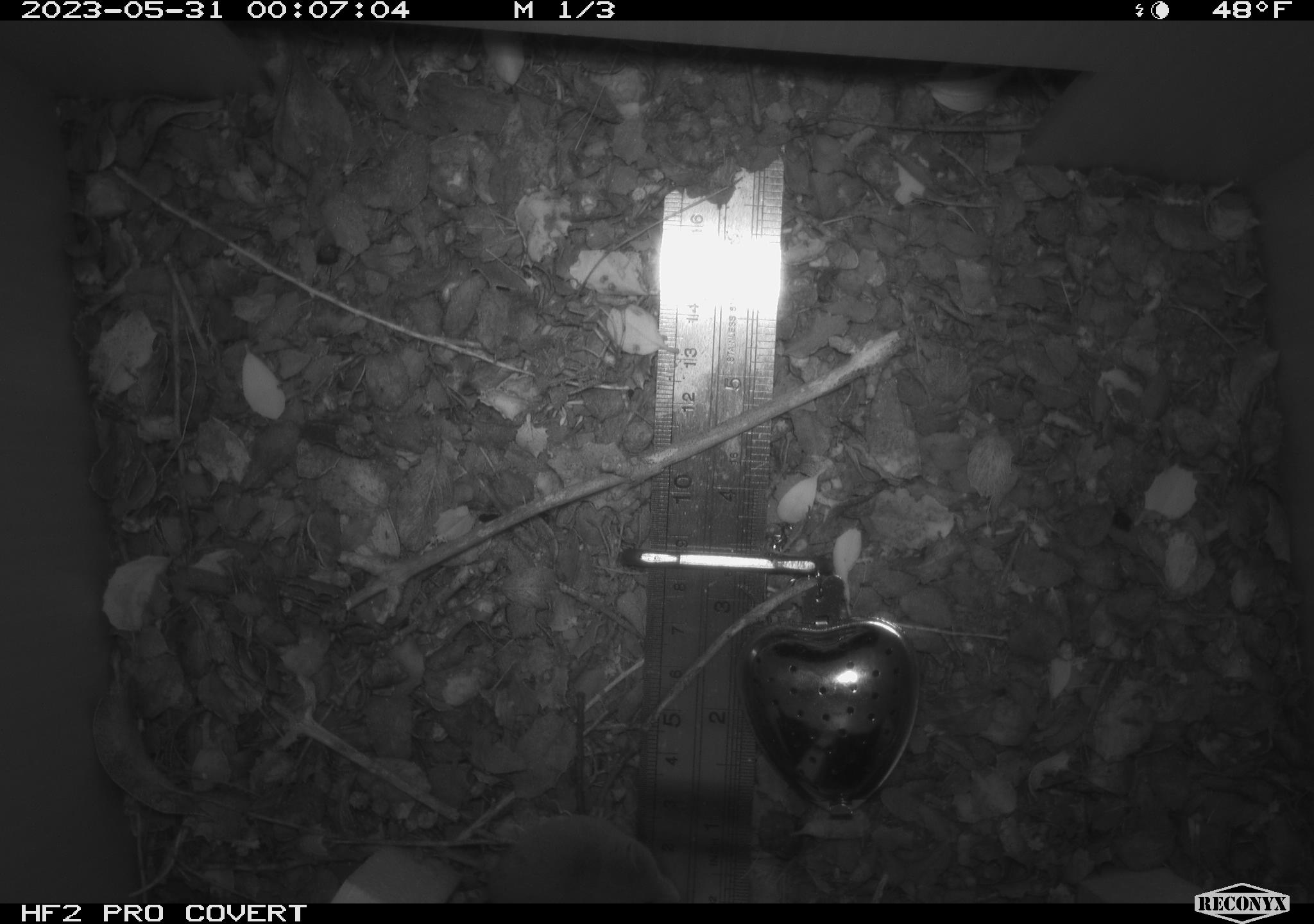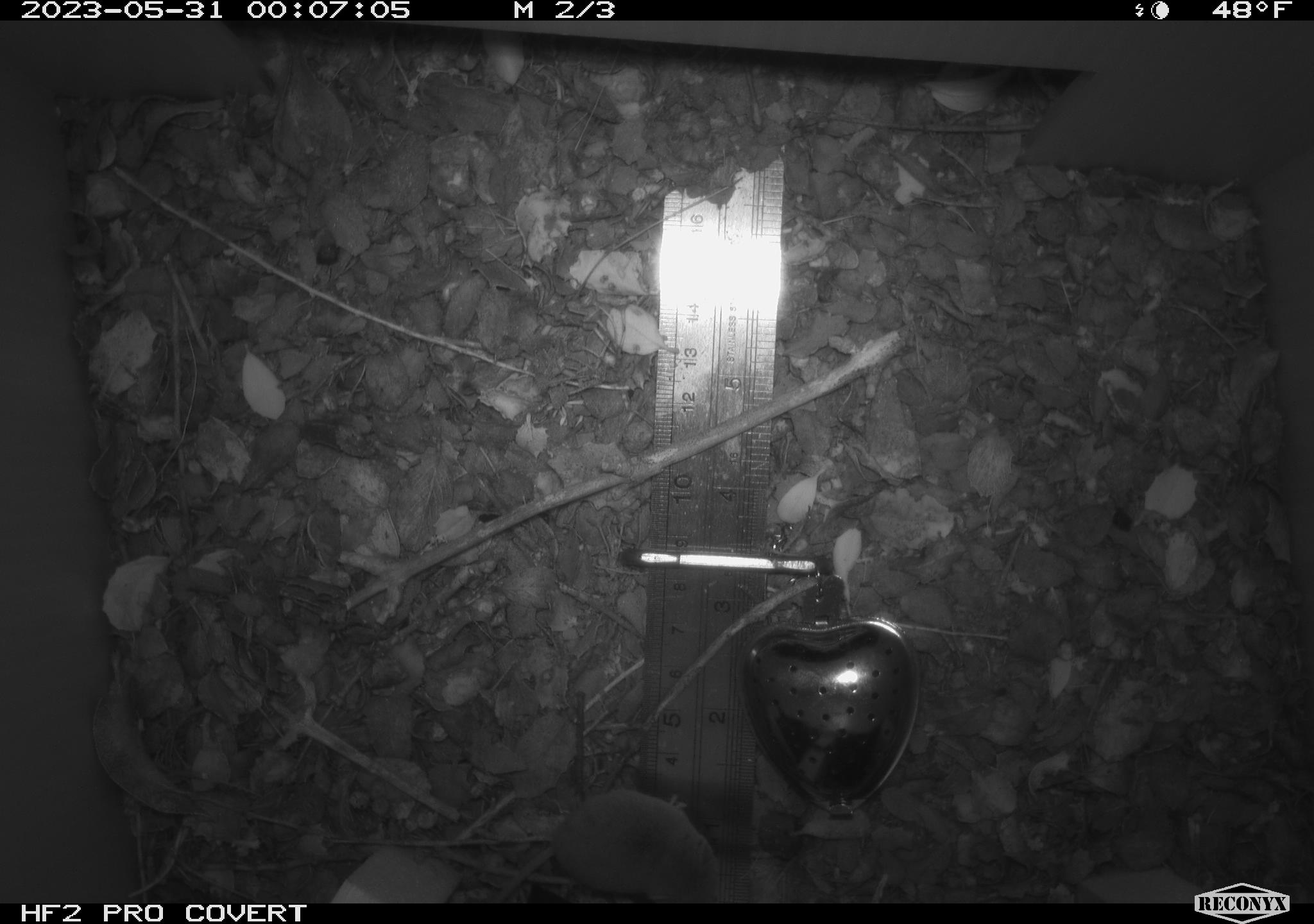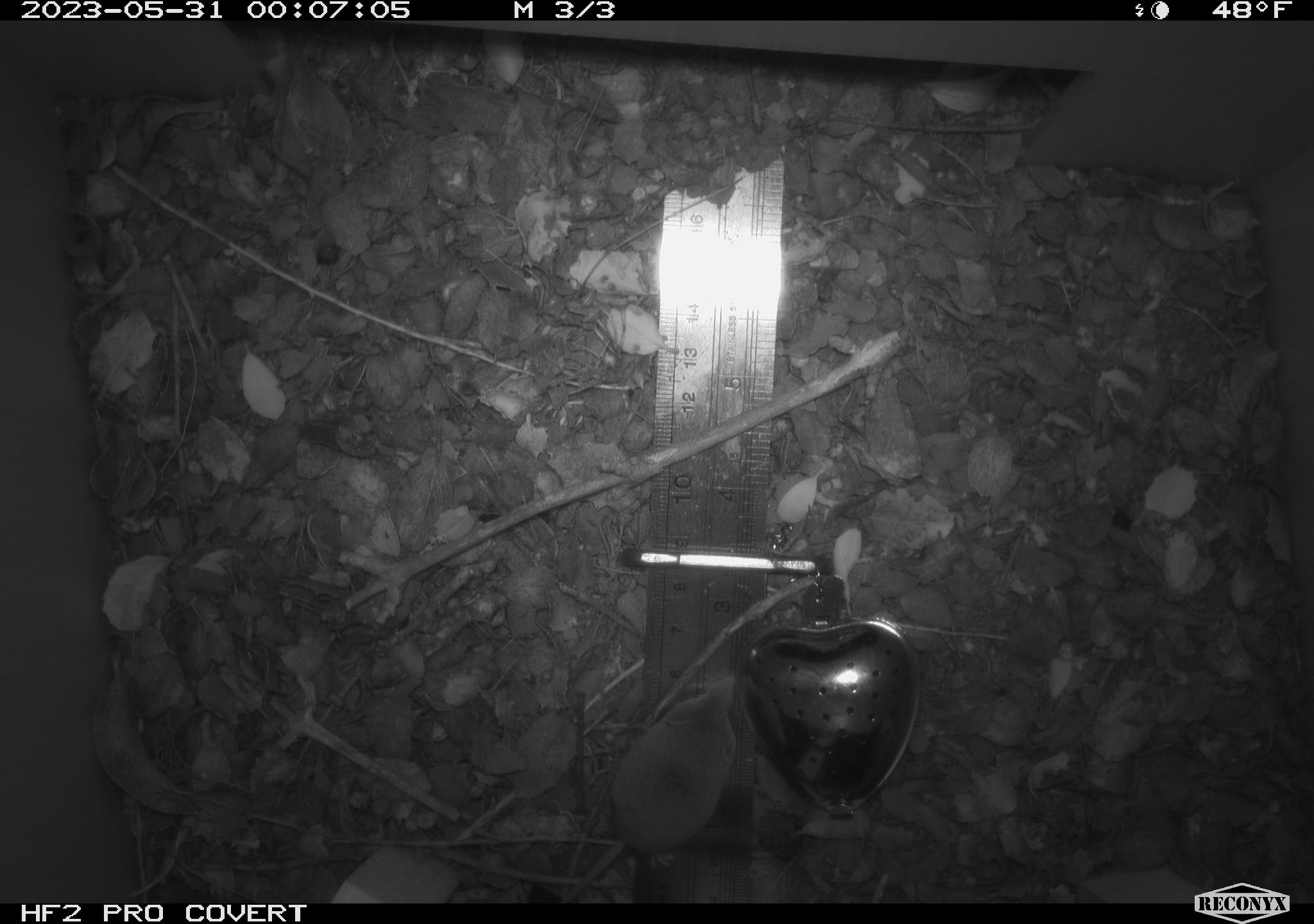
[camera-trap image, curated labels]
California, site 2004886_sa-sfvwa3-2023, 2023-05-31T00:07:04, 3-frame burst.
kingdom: Animalia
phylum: Chordata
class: Mammalia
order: Eulipotyphla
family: Soricidae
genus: Sorex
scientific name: Sorex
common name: long-tailed shrew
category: sorex species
Sorex species (long-tailed shrew) (Sorex).